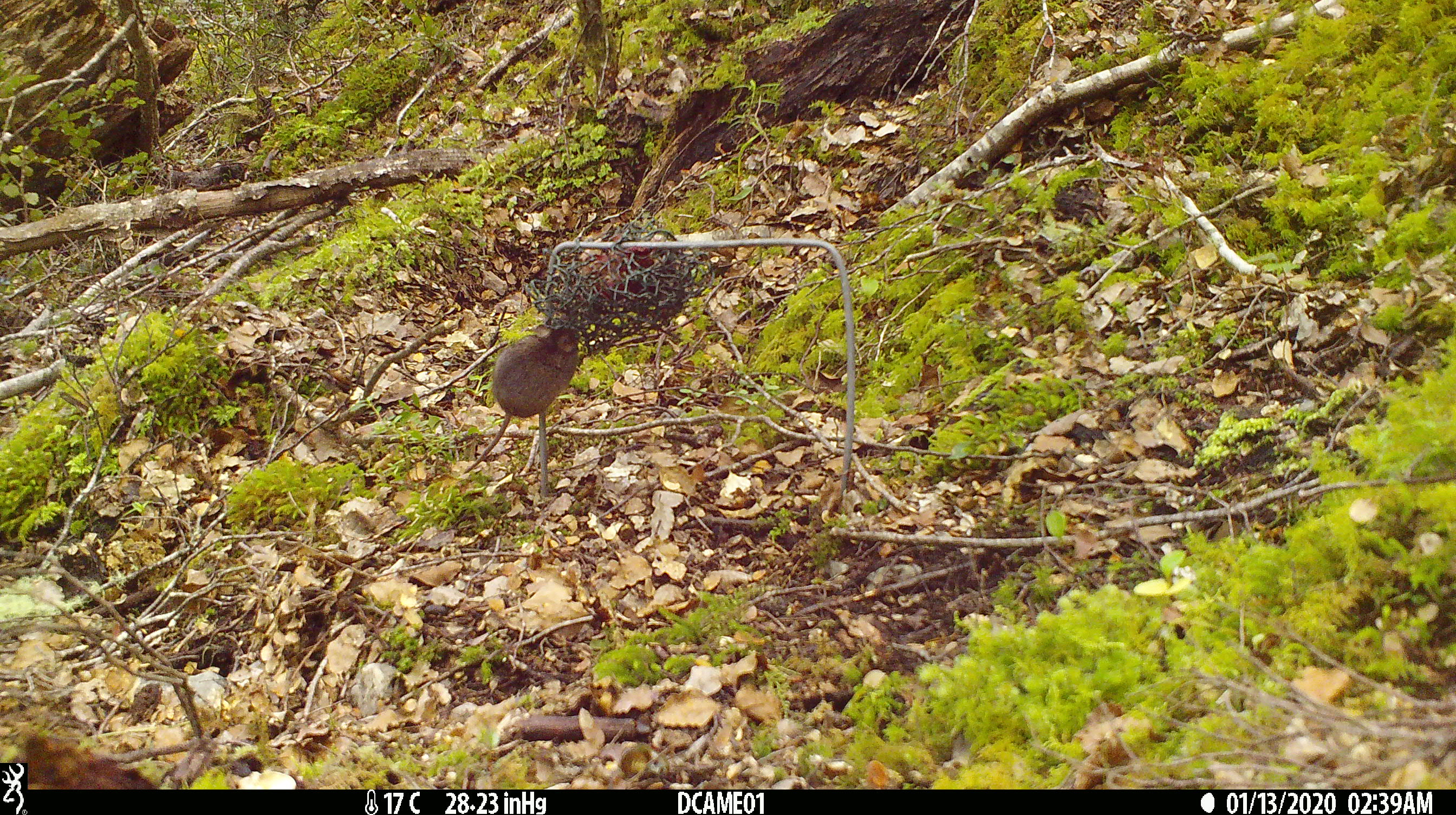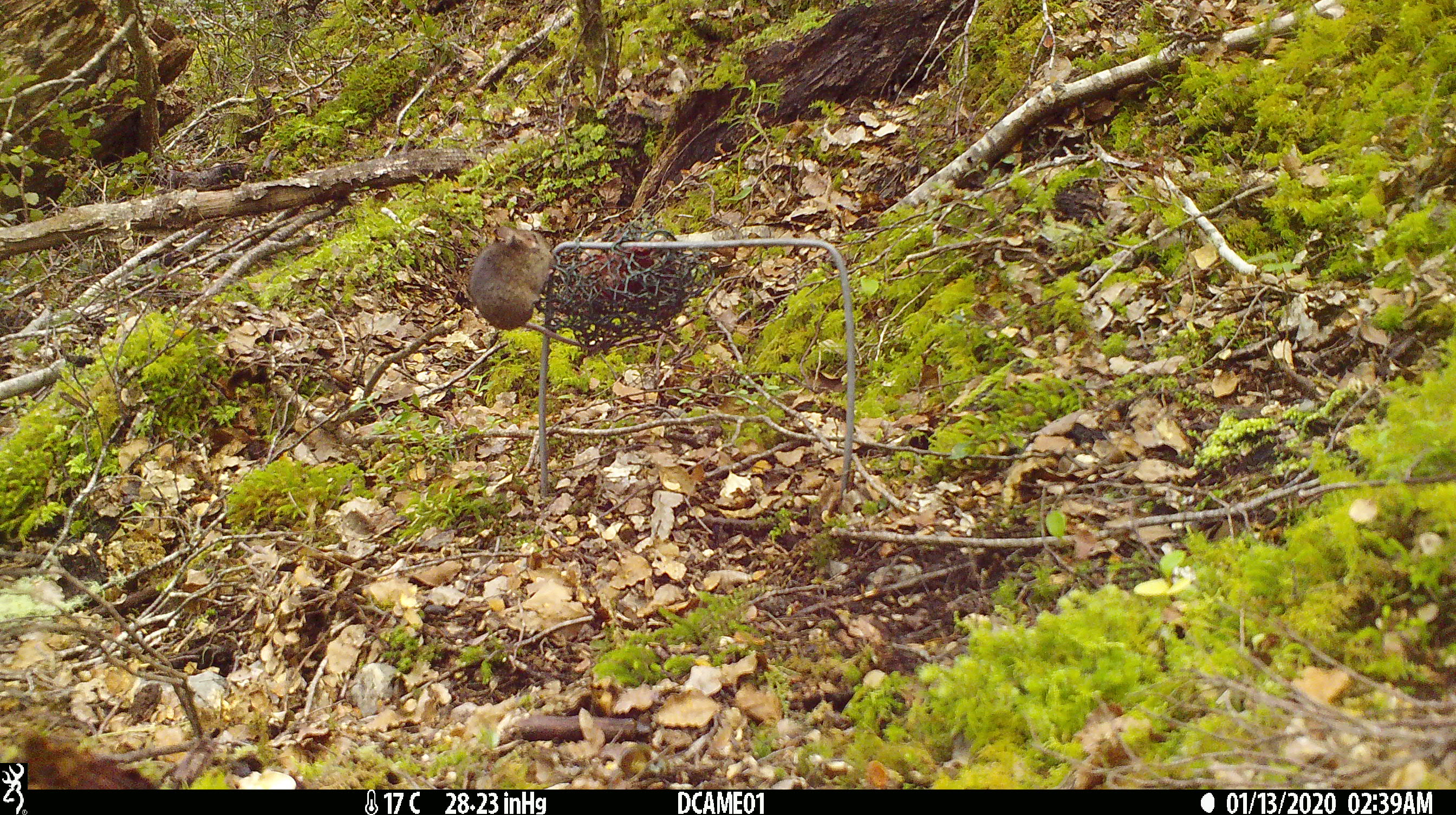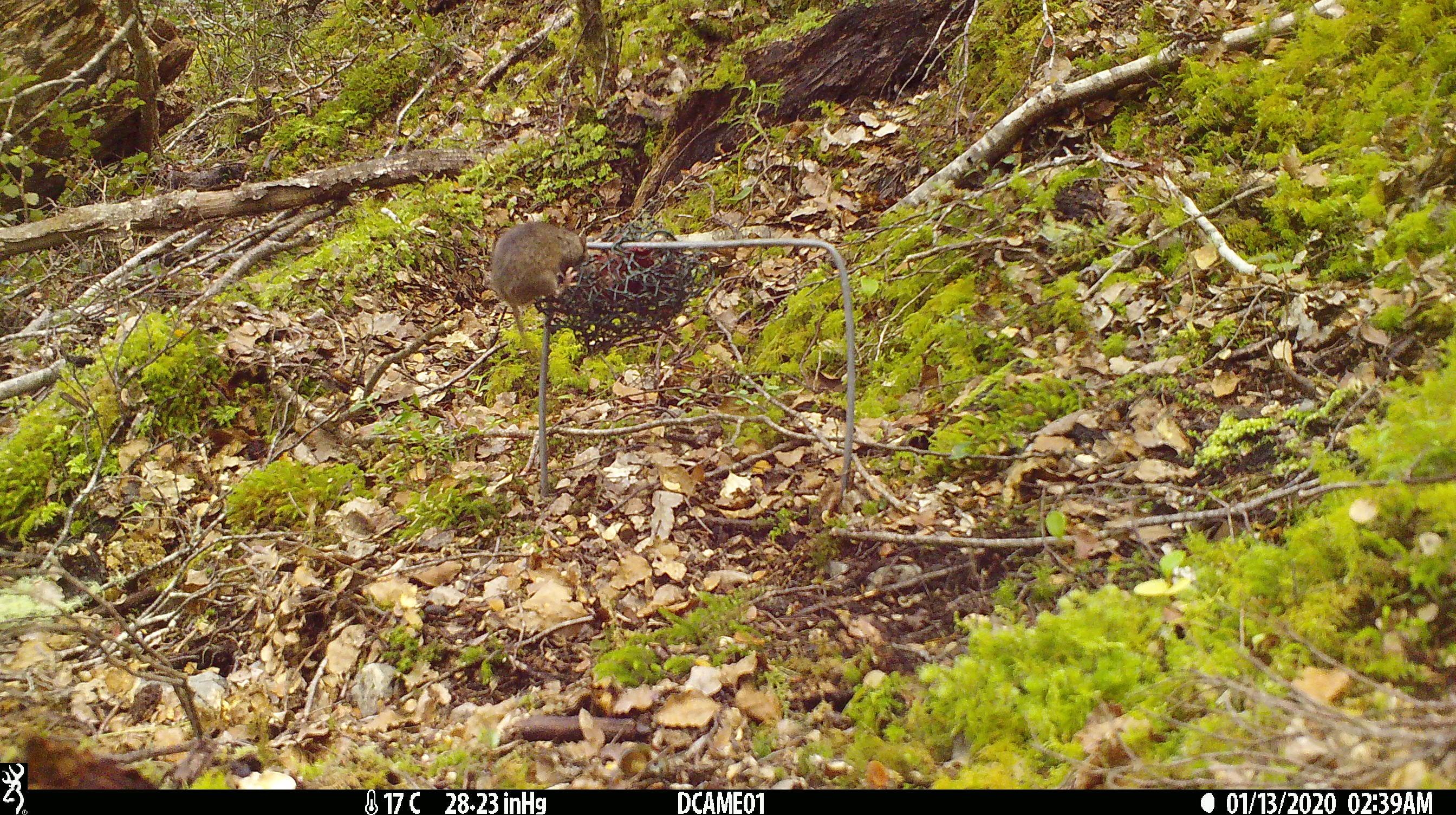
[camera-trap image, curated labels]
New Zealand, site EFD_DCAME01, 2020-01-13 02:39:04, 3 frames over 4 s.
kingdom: Animalia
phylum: Chordata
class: Mammalia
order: Rodentia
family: Muridae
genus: Mus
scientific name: Mus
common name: mouse